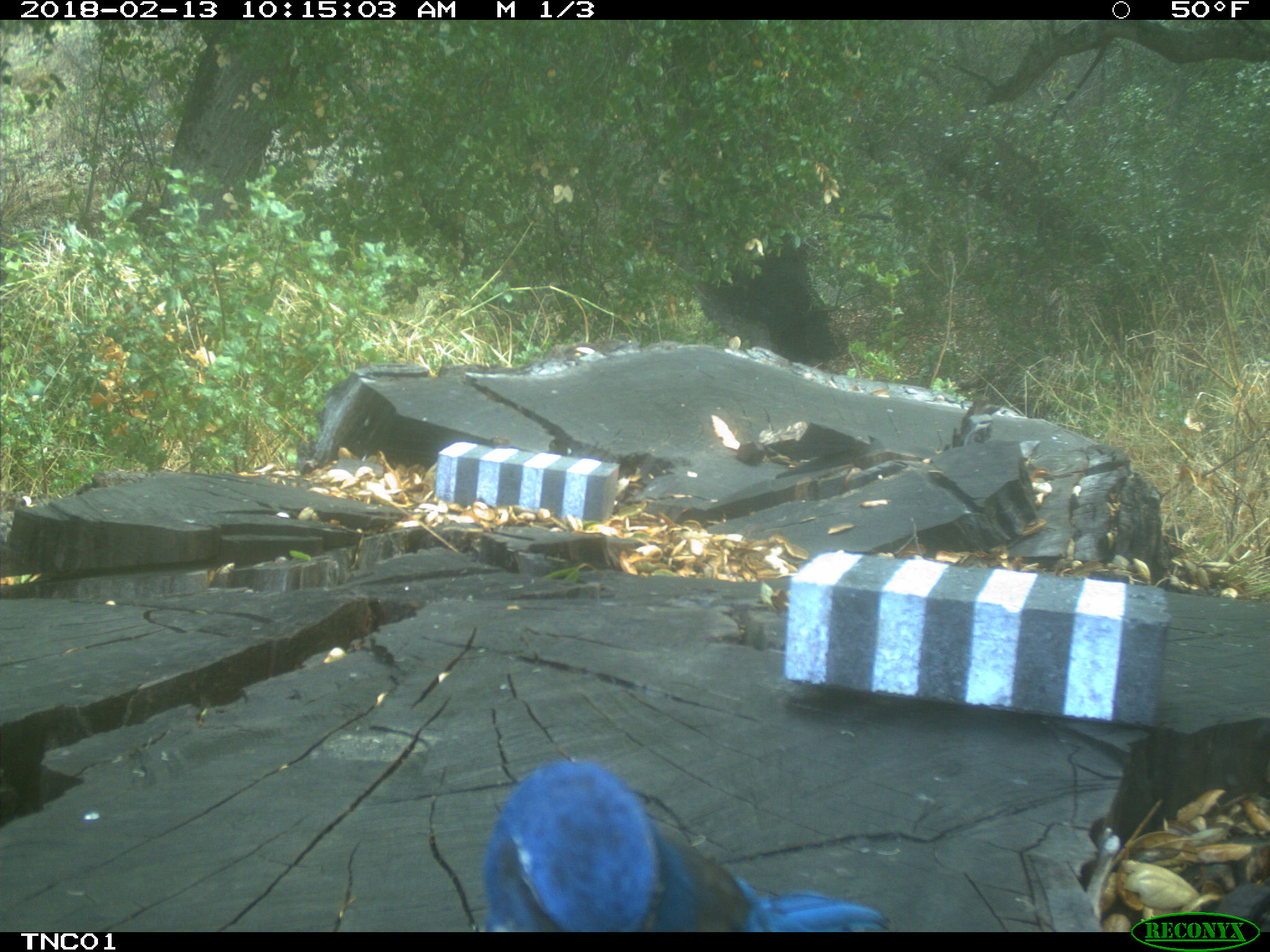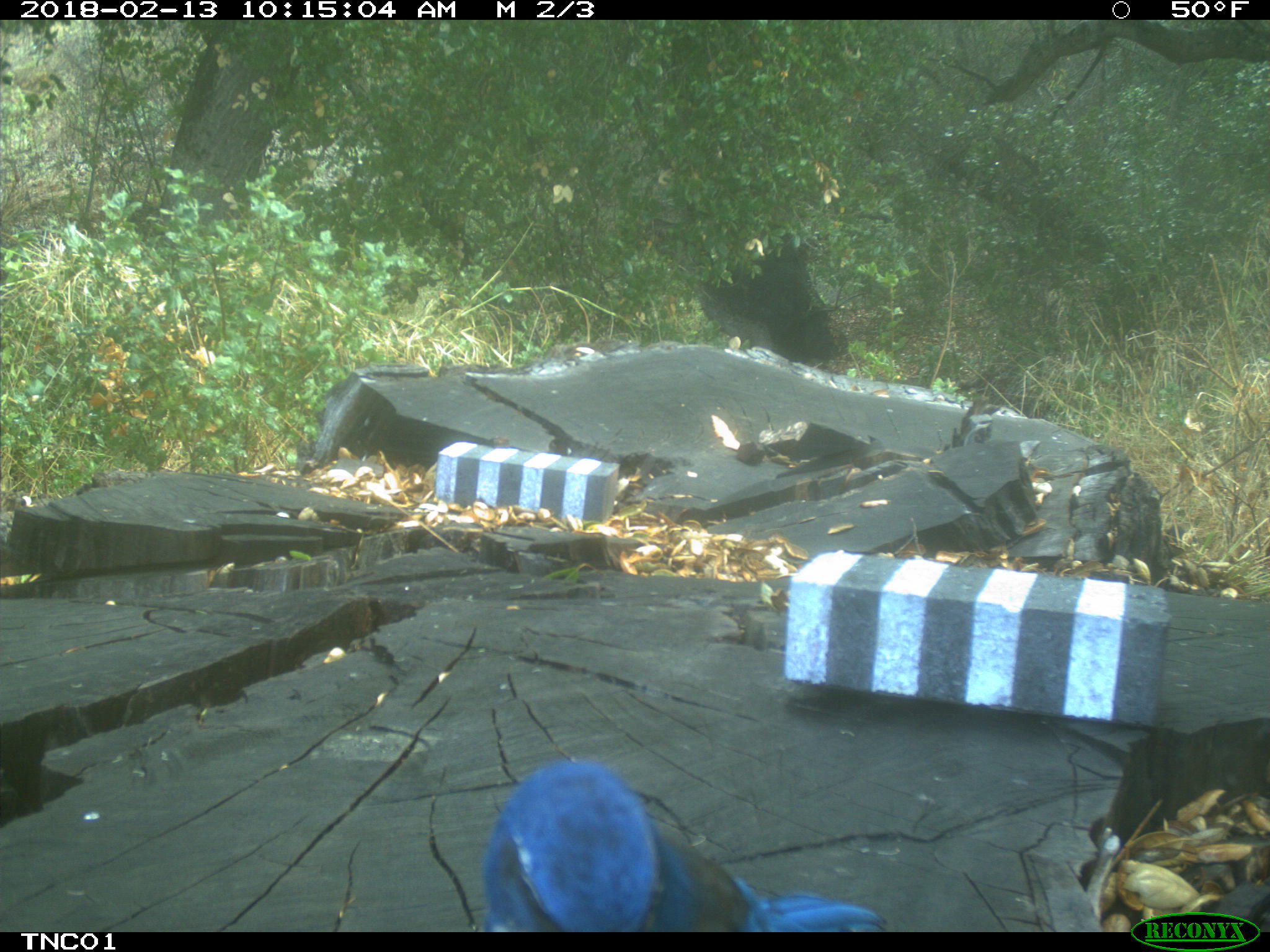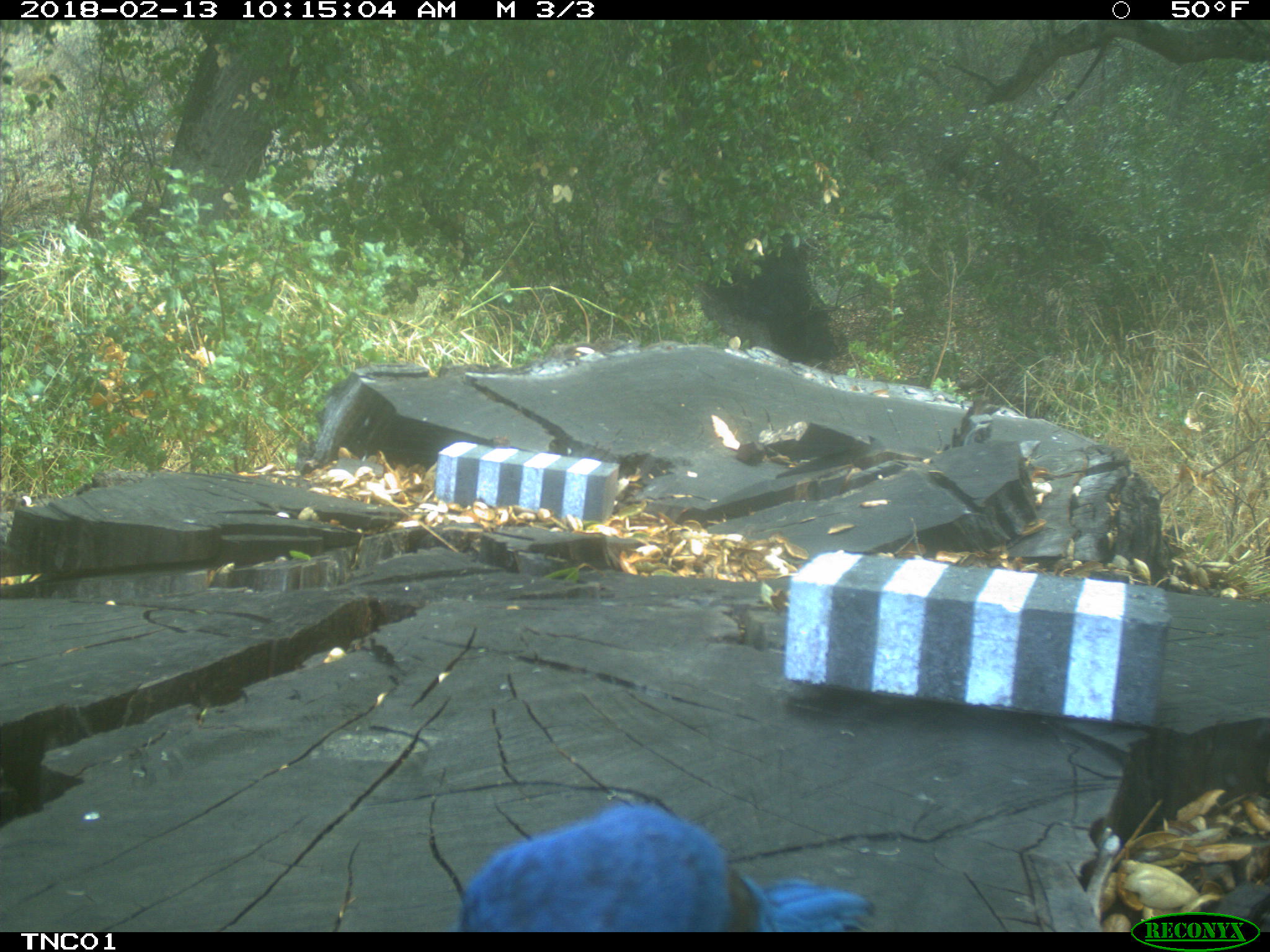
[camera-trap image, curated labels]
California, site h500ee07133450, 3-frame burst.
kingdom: Animalia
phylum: Chordata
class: Aves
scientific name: Aves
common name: bird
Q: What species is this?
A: Bird (Aves).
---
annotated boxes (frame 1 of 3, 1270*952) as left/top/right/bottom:
bird: 482/757/899/931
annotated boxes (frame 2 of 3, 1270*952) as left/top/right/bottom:
bird: 481/759/888/932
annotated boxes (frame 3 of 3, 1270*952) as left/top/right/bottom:
bird: 453/804/876/930